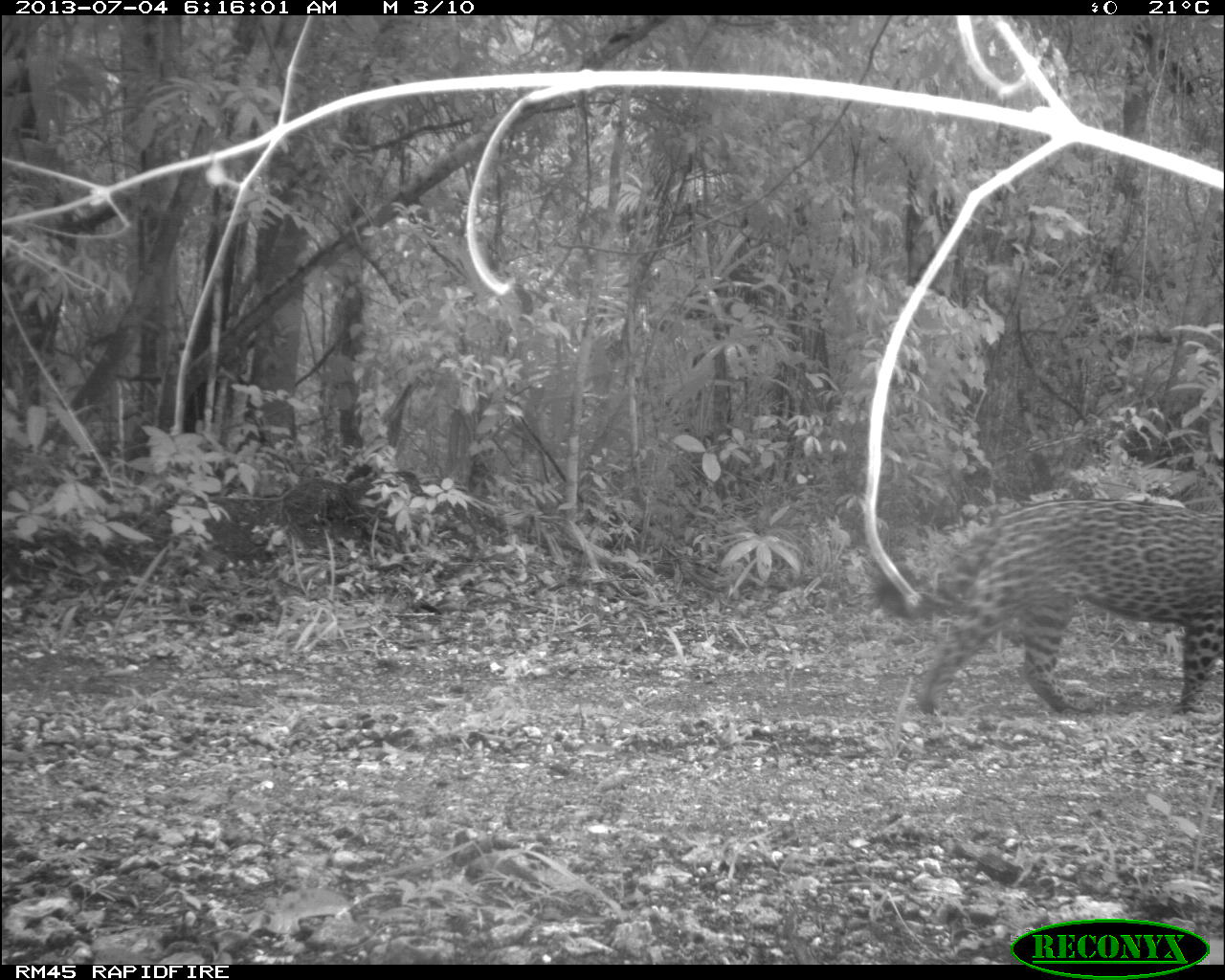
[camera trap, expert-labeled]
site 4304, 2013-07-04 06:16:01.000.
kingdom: Animalia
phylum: Chordata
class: Mammalia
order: Carnivora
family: Felidae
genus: Panthera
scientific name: Panthera onca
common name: jaguar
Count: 1.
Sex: male.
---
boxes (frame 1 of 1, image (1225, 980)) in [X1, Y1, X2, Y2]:
panthera onca: [865, 496, 1223, 715]